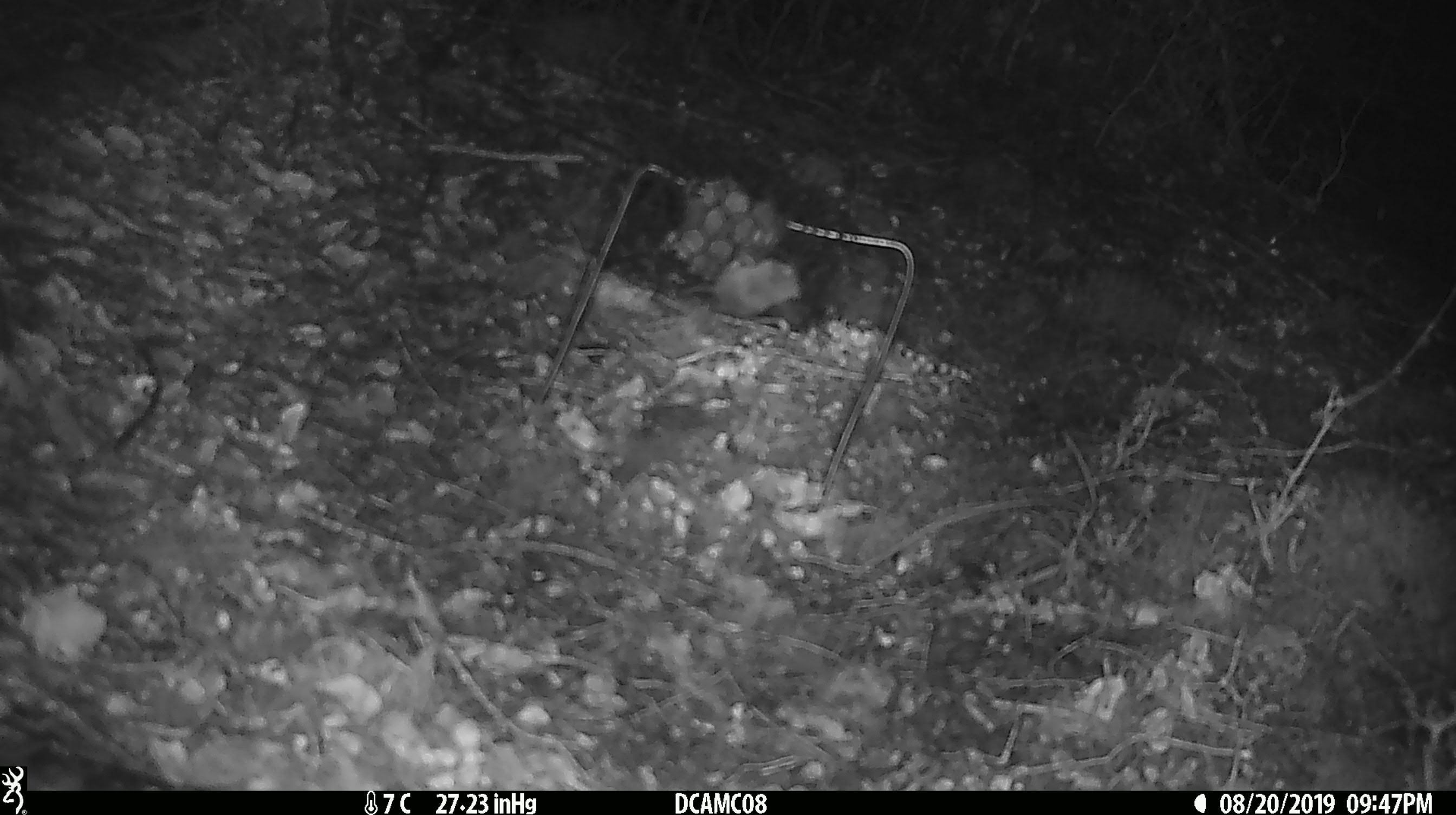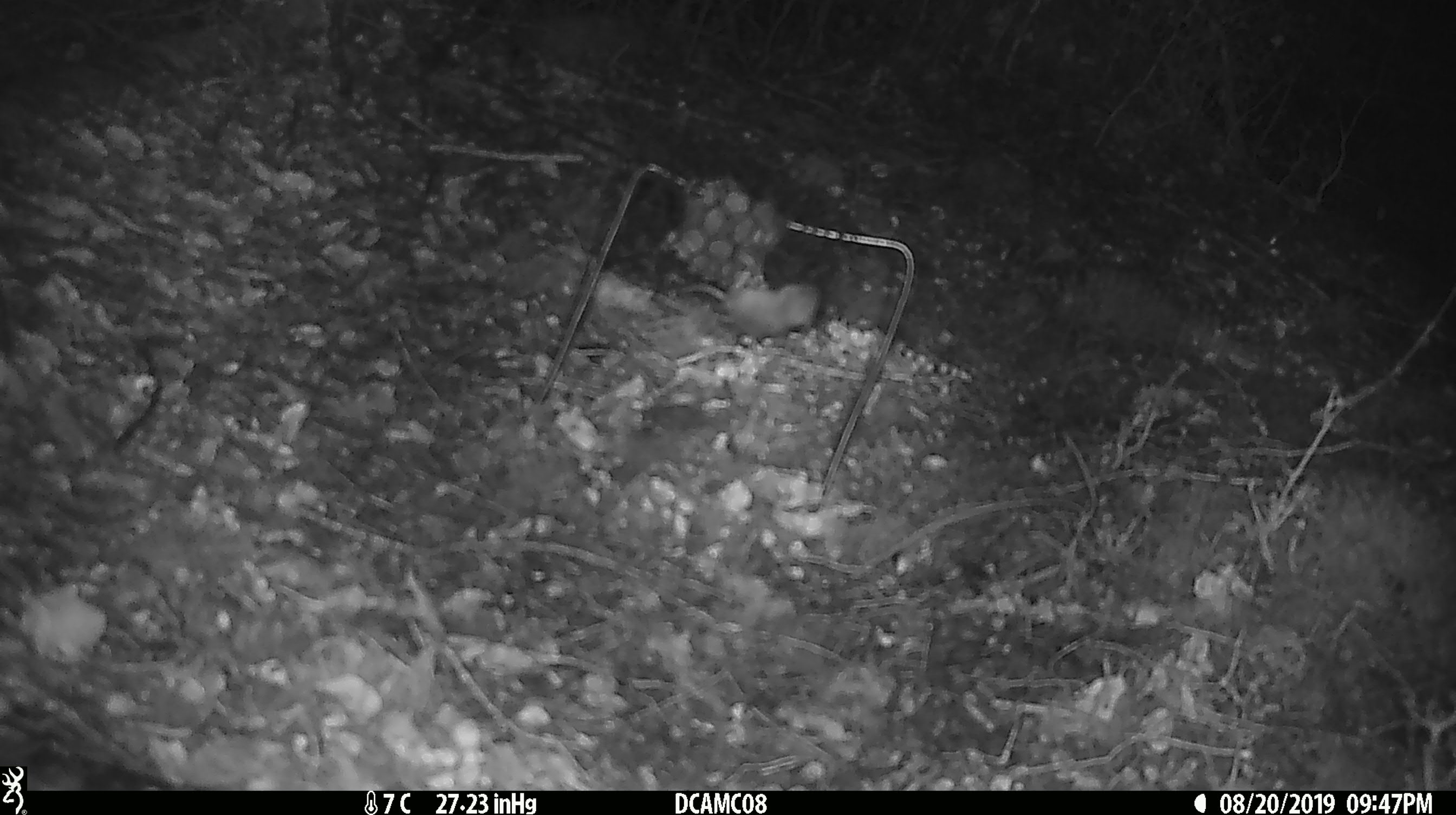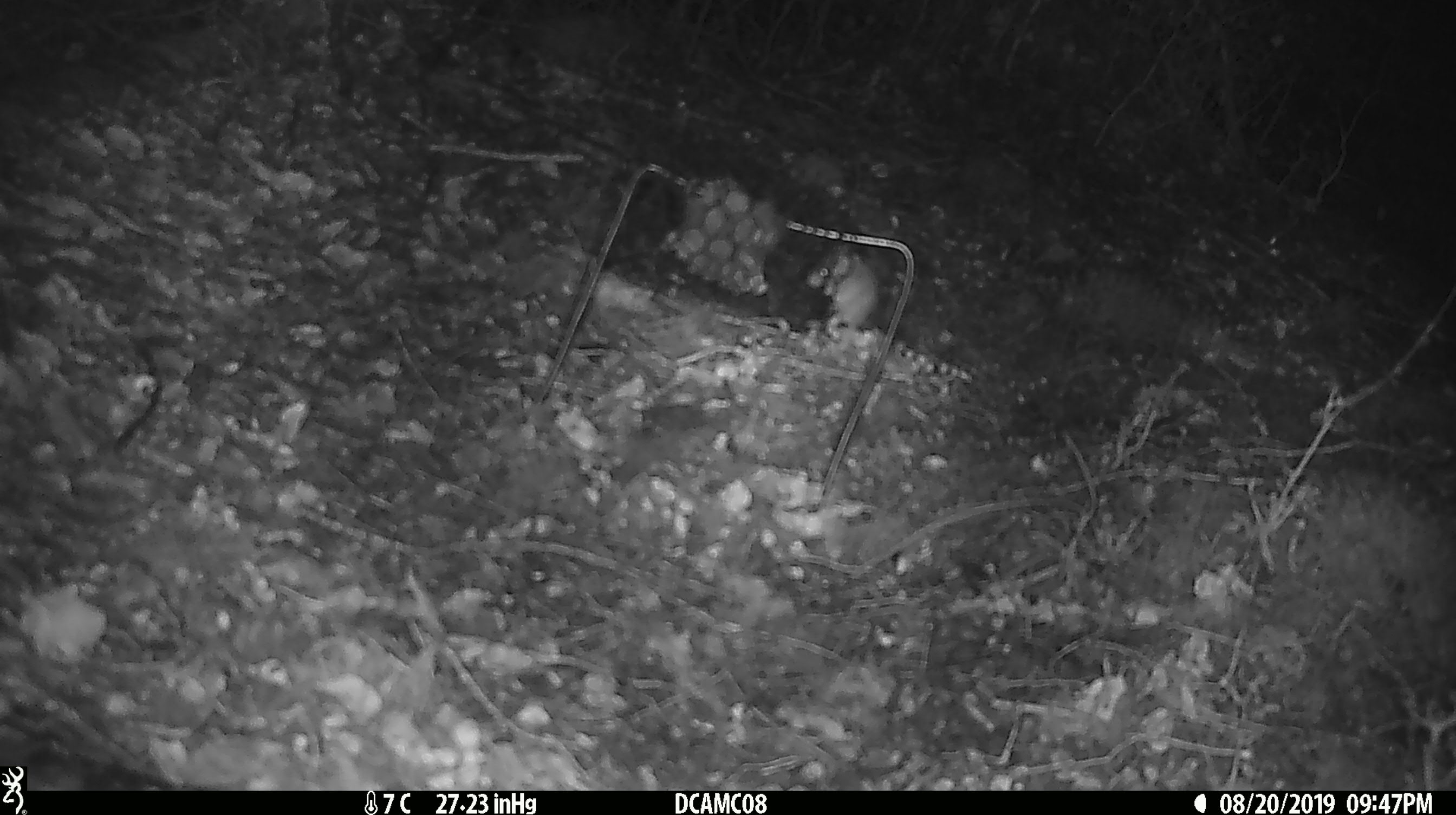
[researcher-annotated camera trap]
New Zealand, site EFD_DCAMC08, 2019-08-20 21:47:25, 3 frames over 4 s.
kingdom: Animalia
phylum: Chordata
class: Mammalia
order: Rodentia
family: Muridae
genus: Mus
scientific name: Mus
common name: mouse